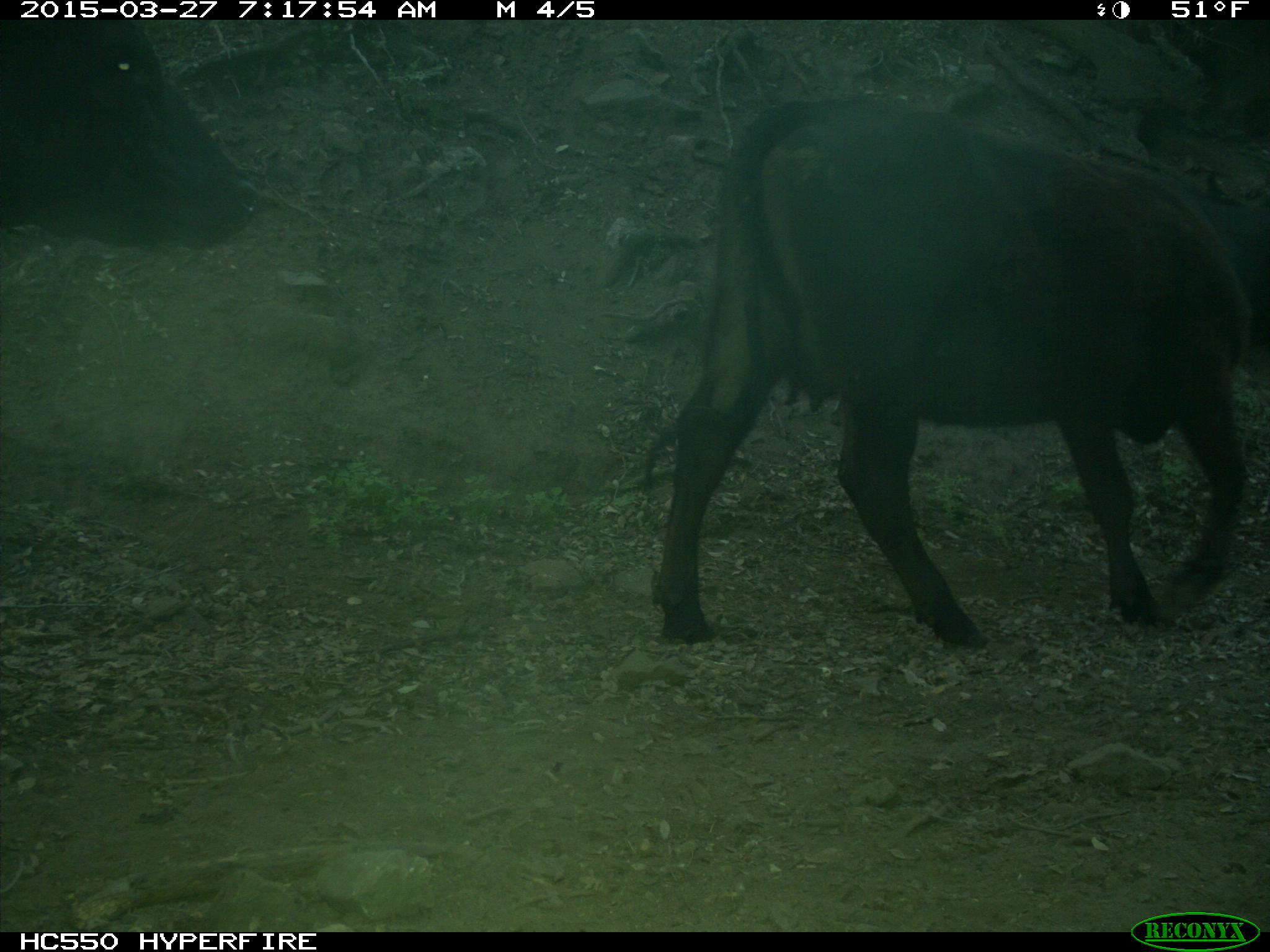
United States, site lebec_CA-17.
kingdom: Animalia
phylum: Chordata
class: Mammalia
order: Artiodactyla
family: Bovidae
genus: Bos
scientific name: Bos taurus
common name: domestic cow